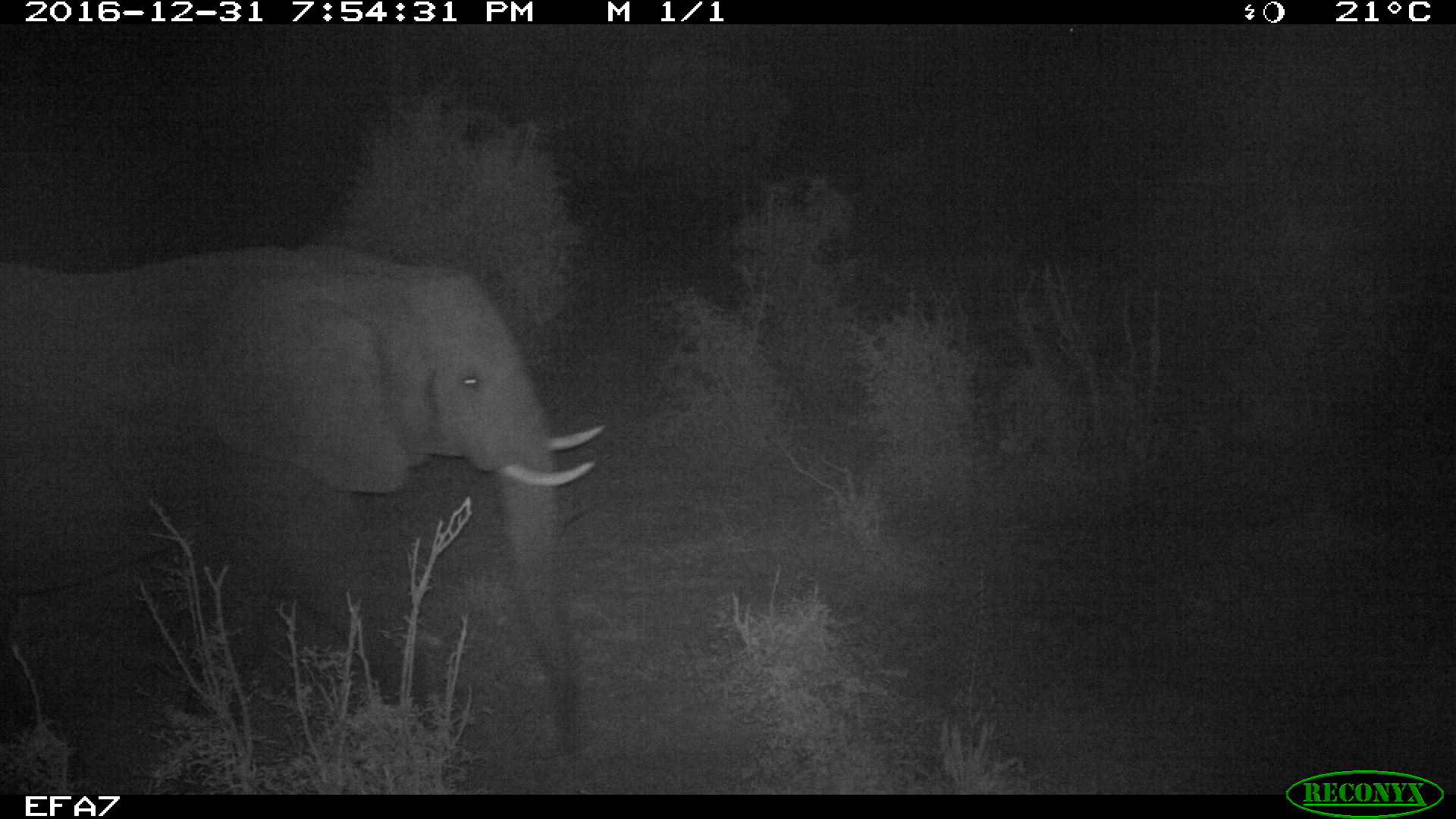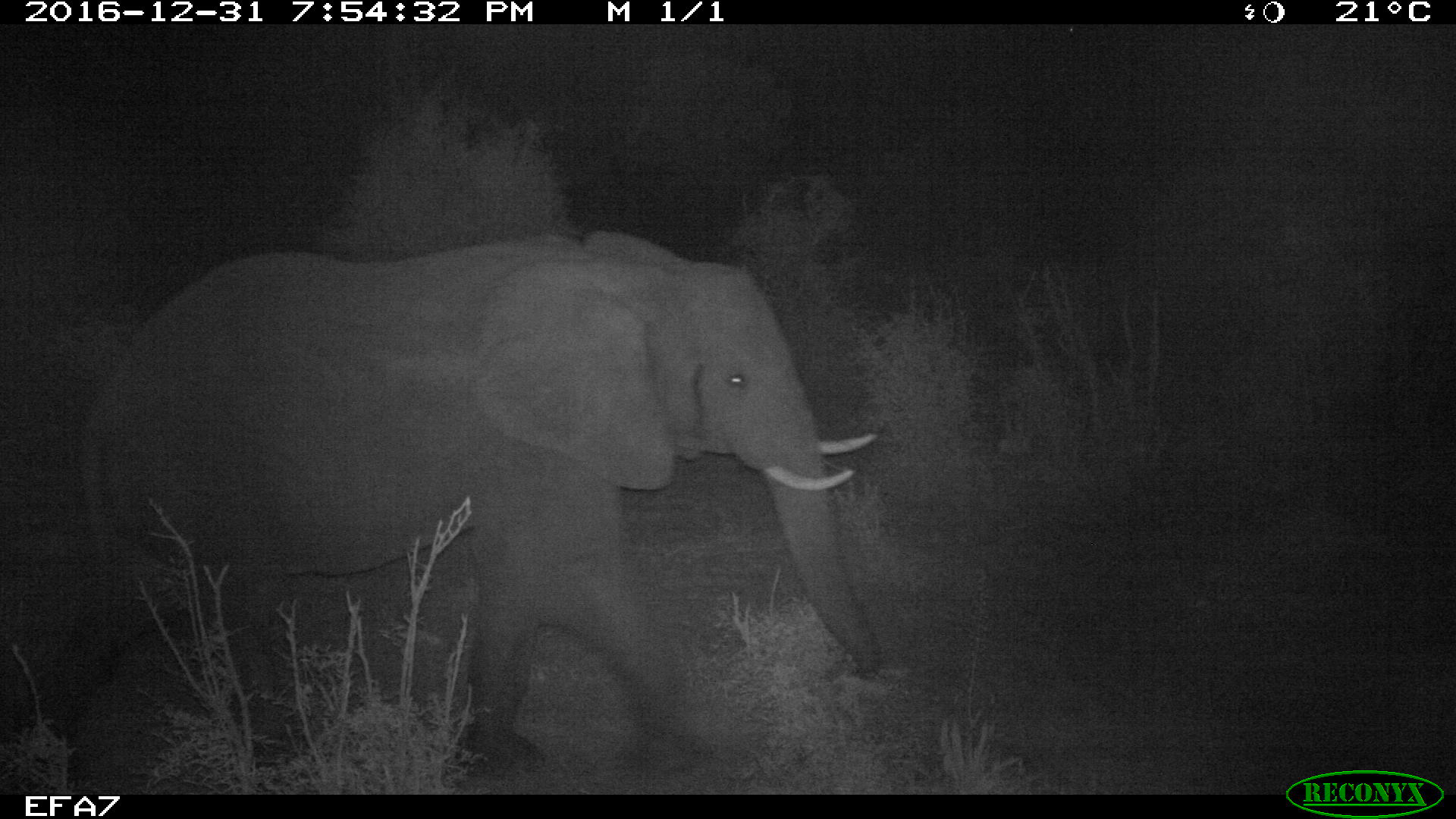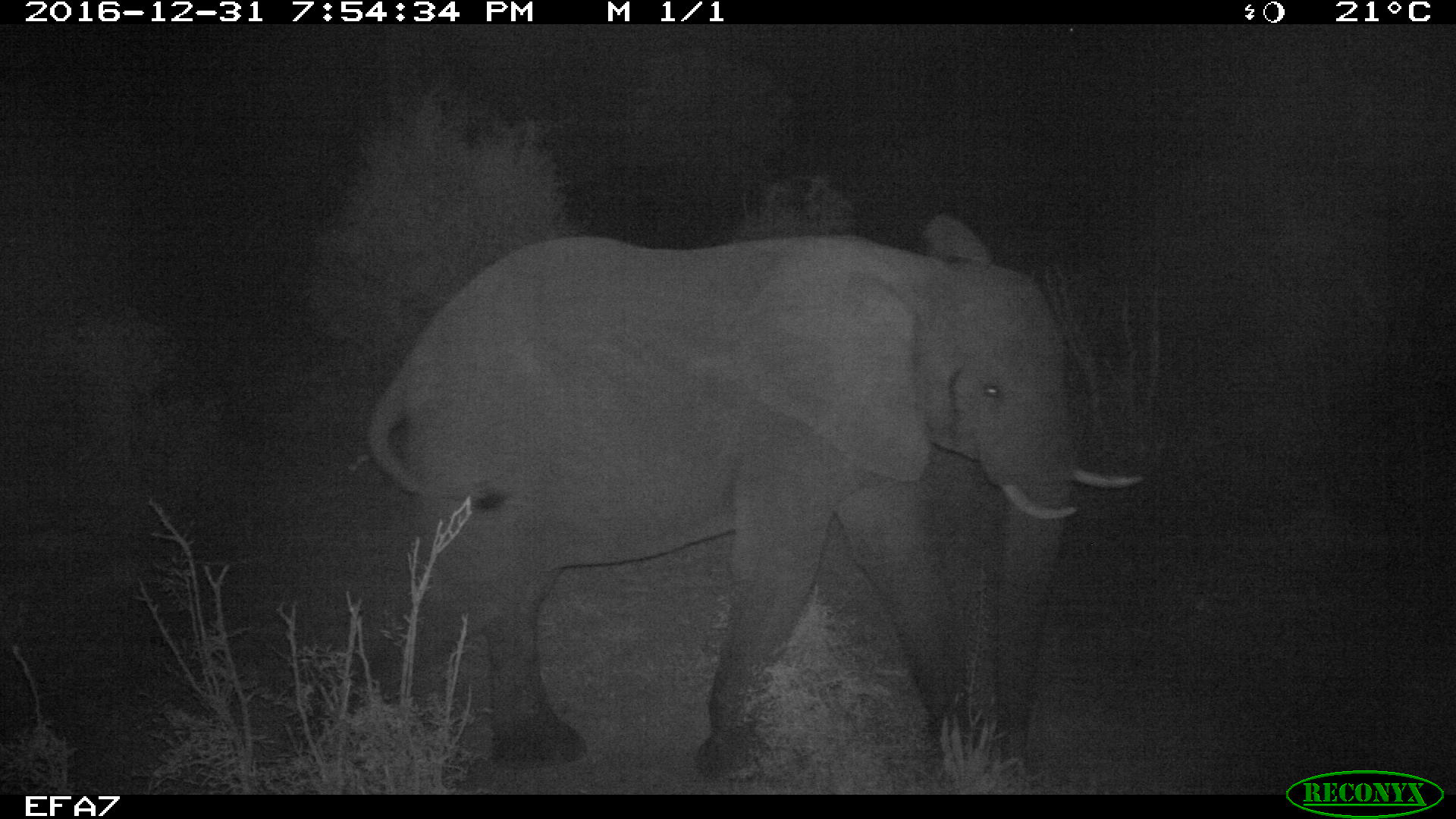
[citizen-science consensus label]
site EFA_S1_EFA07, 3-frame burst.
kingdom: Animalia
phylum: Chordata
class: Mammalia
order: Proboscidea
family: Elephantidae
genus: Loxodonta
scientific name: Loxodonta africana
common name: african bush elephant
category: elephant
Elephant (african bush elephant) (Loxodonta africana), count 1. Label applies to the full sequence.